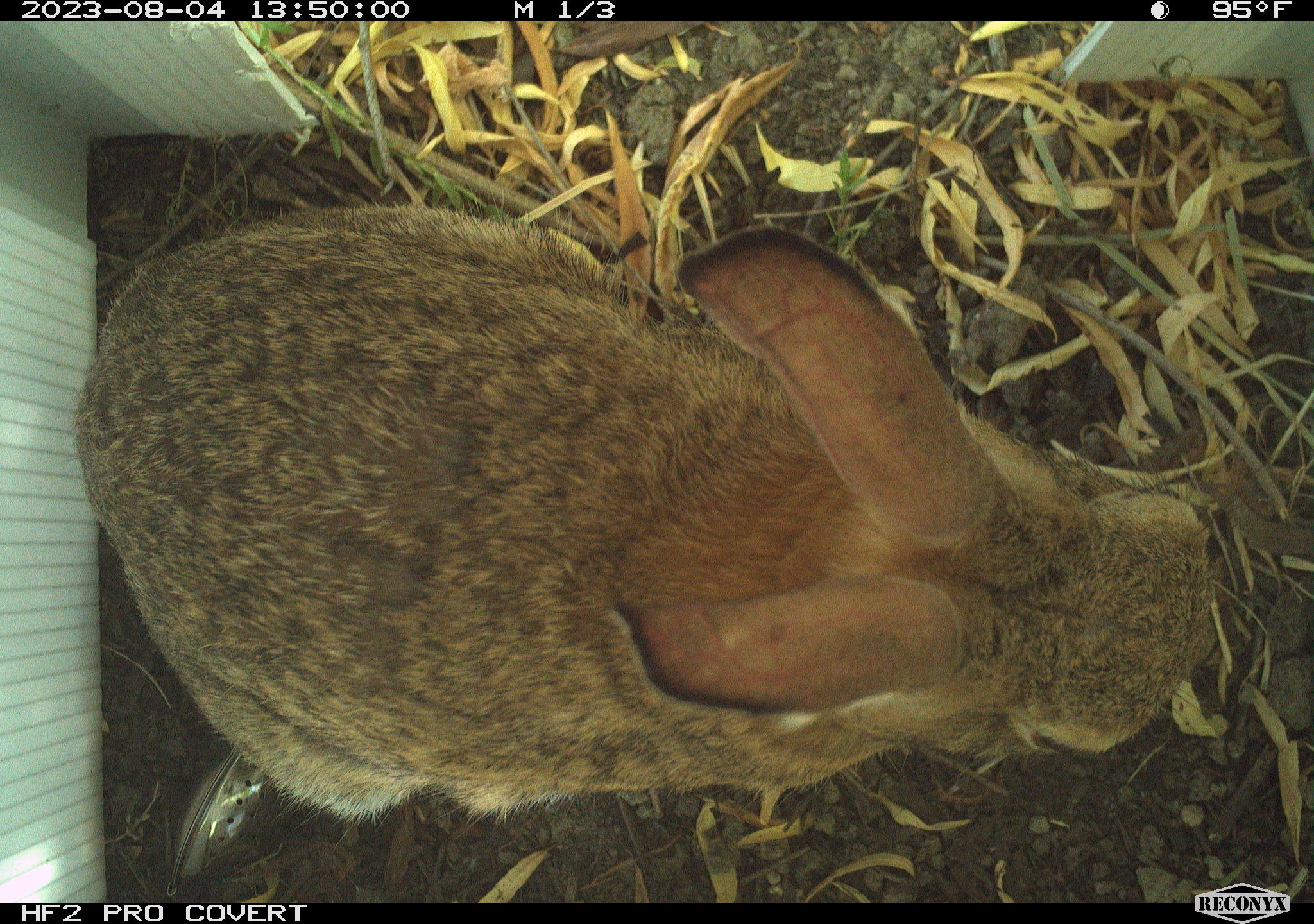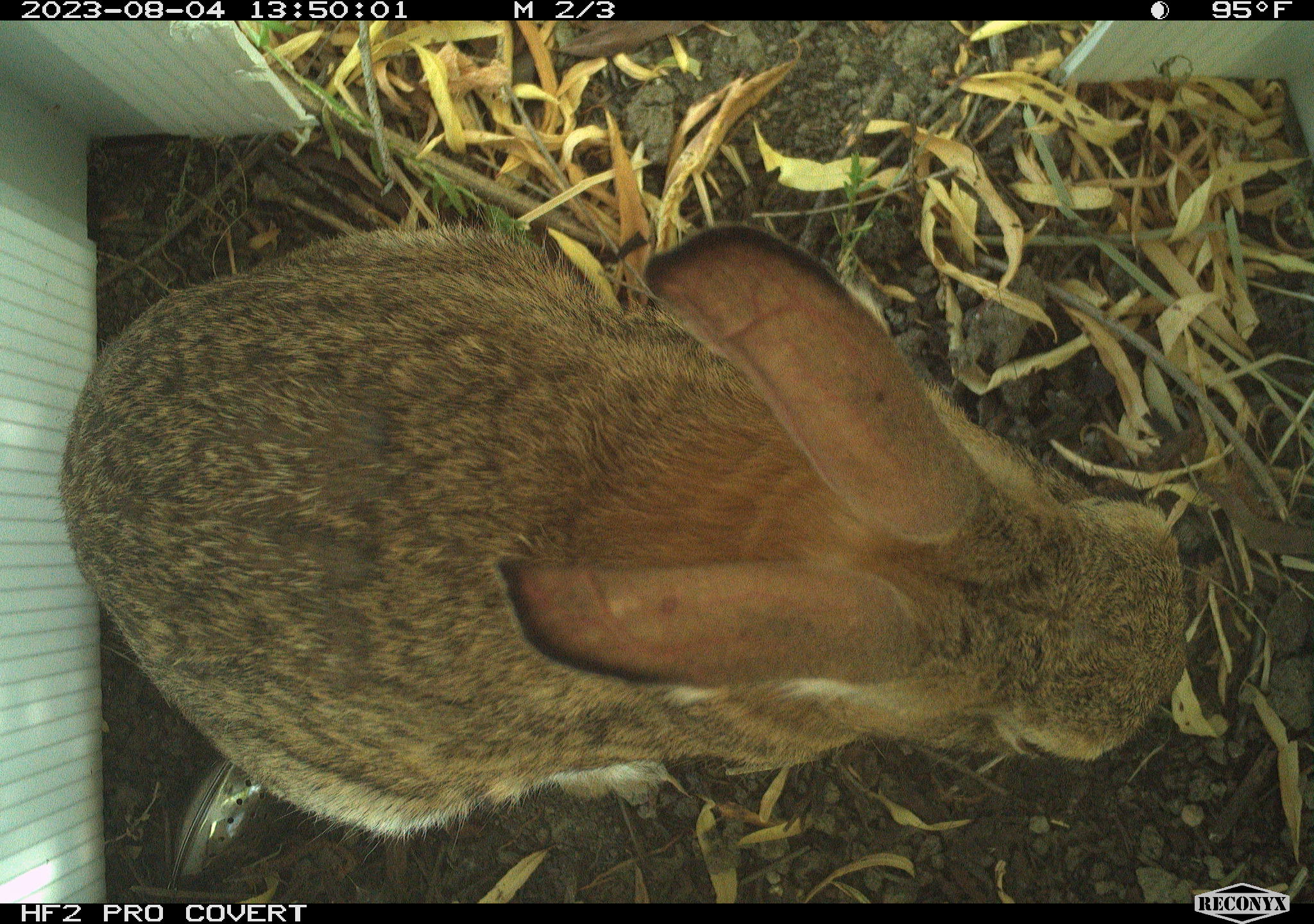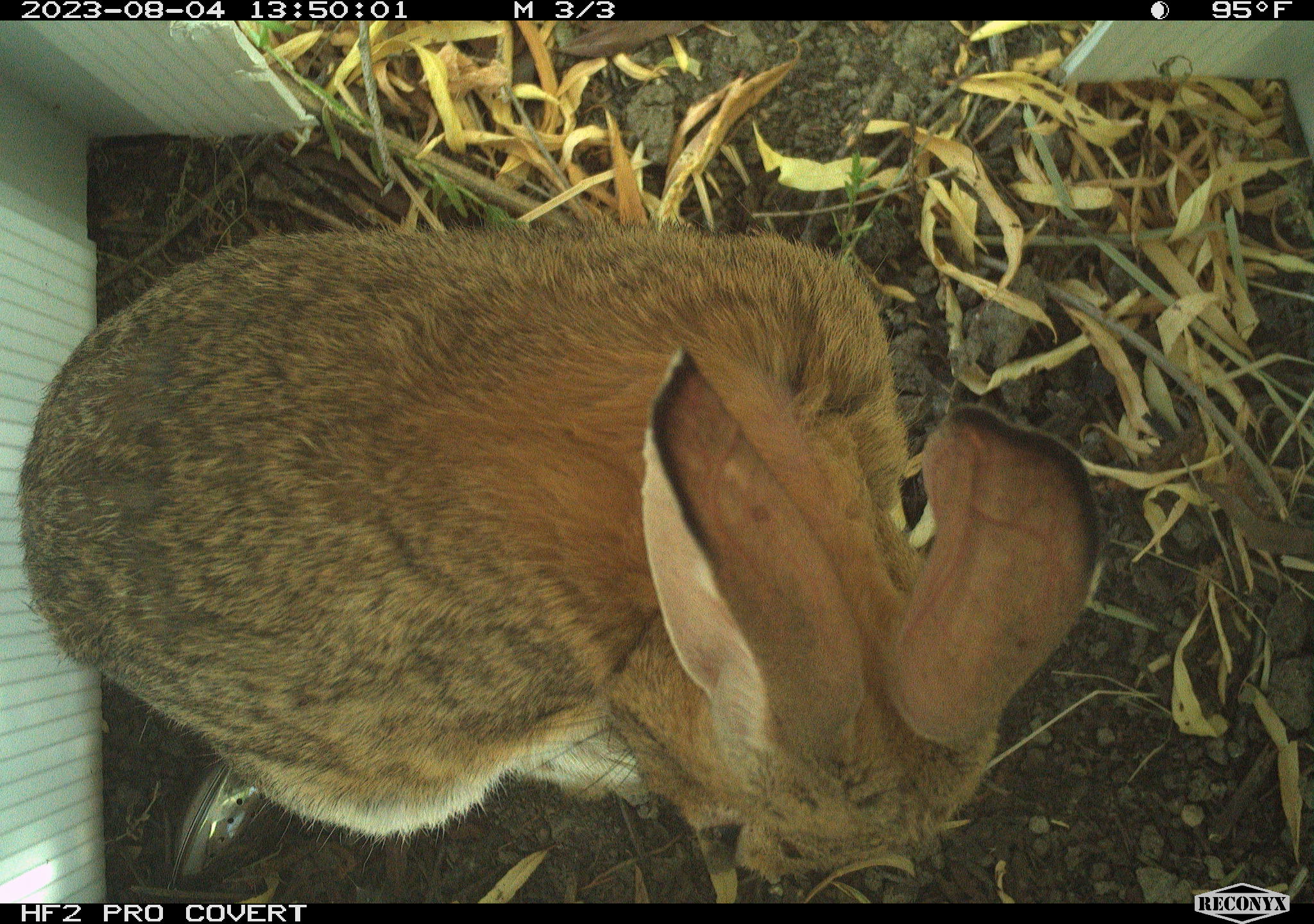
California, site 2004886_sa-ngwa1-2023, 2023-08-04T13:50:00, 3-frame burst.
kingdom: Animalia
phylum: Chordata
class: Mammalia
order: Lagomorpha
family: Leporidae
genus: Sylvilagus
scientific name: Sylvilagus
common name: cottontail rabbits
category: sylvilagus species